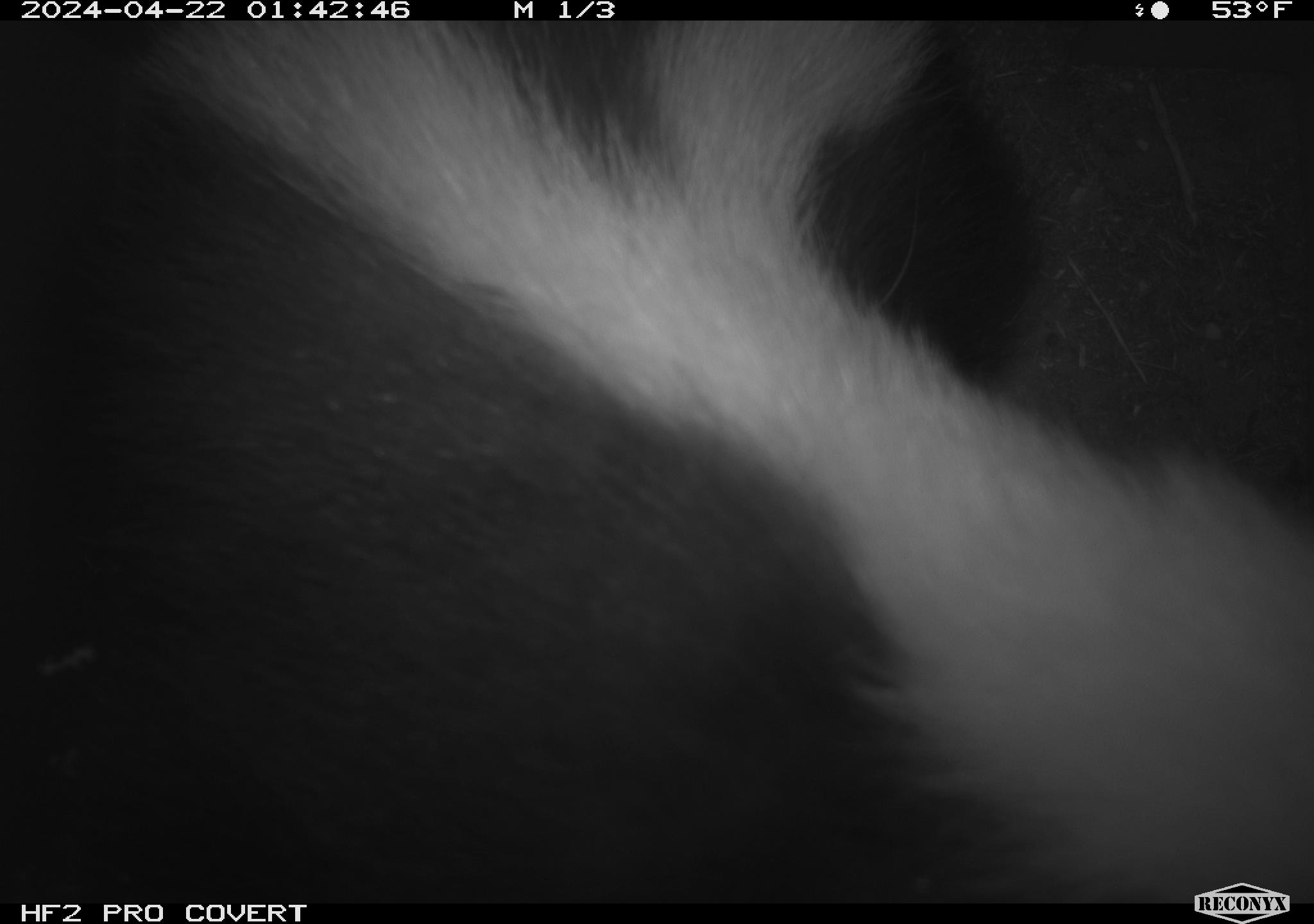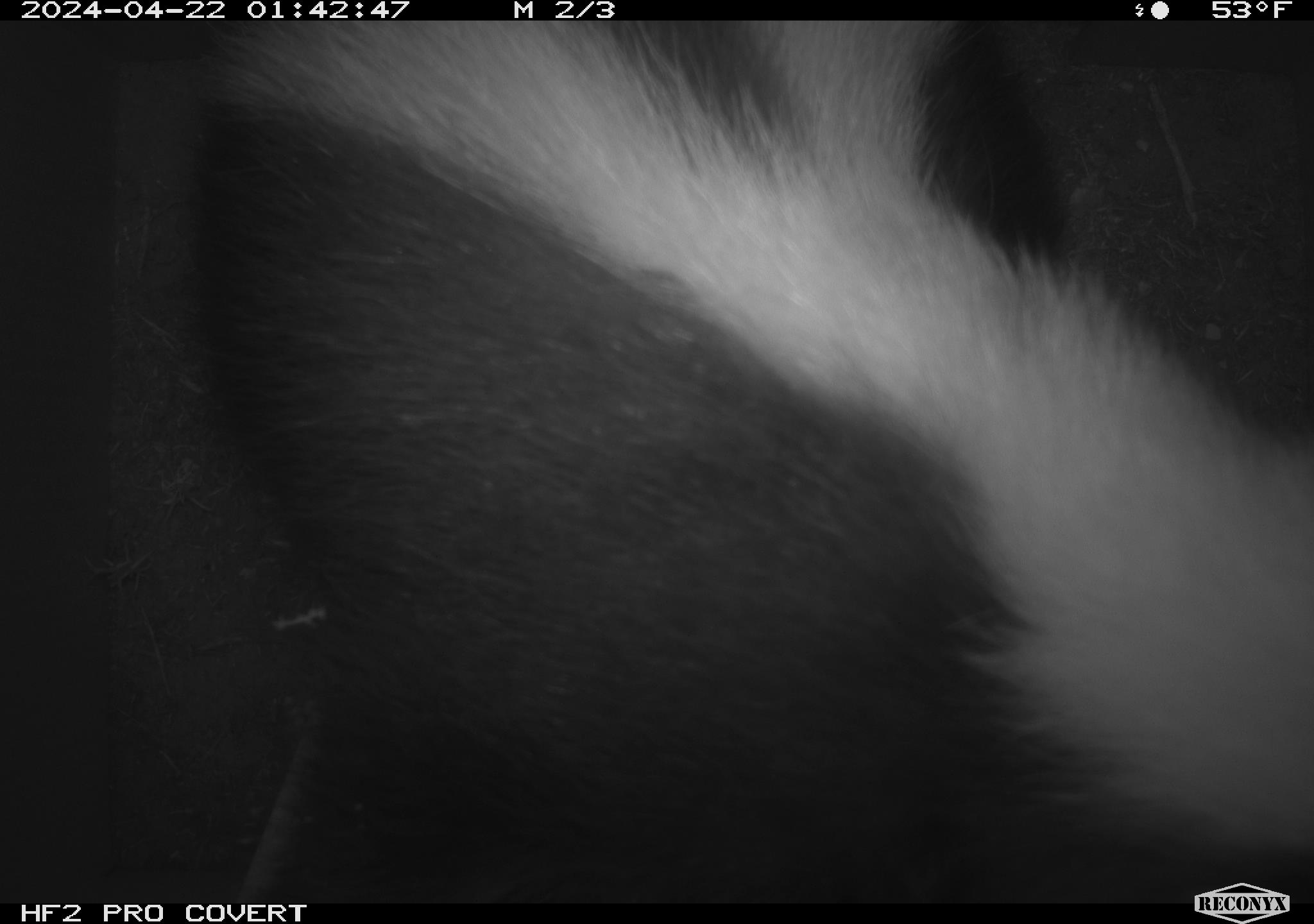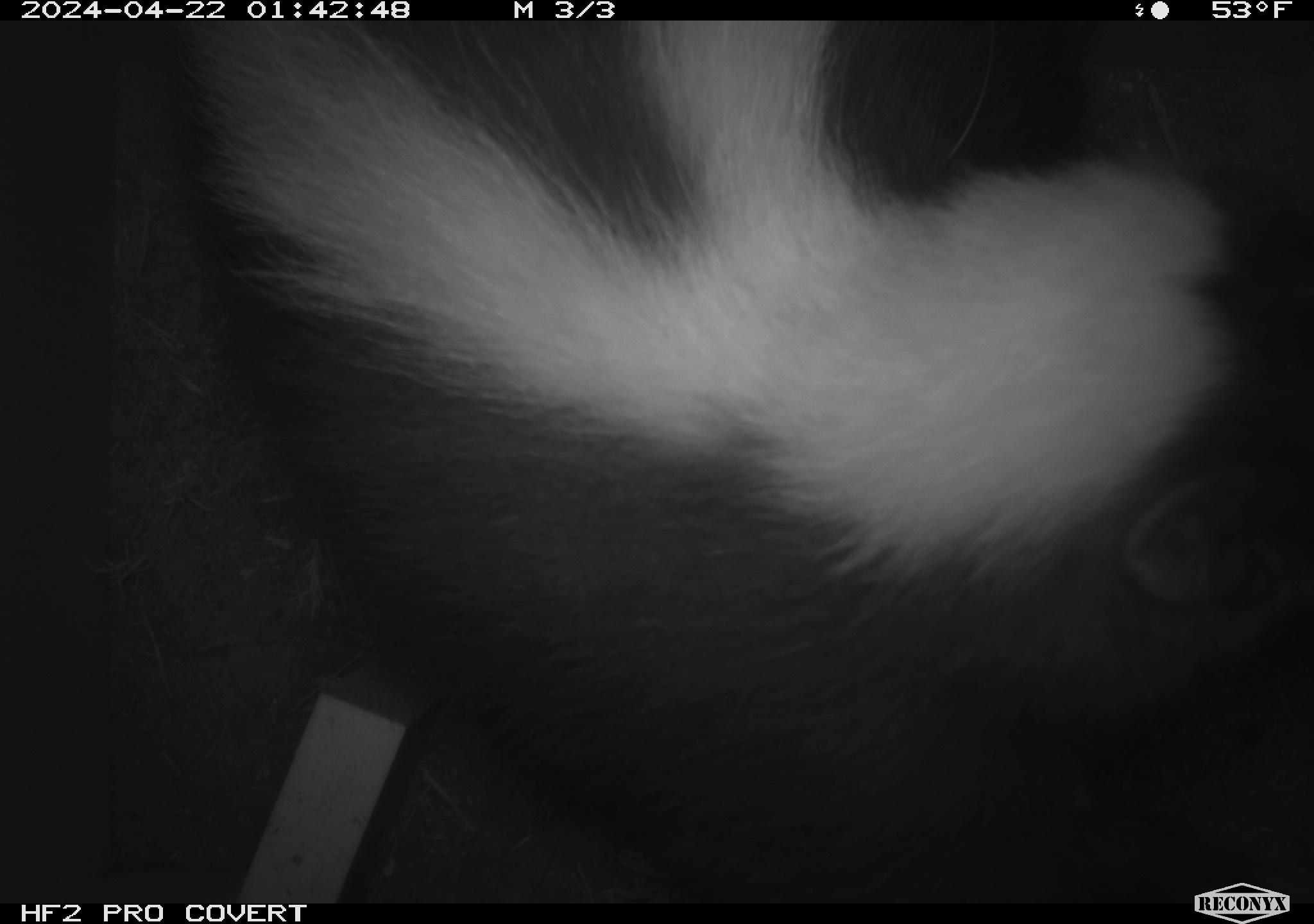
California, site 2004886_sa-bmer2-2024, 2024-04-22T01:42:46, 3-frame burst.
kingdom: Animalia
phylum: Chordata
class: Mammalia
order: Carnivora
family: Mephitidae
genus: Mephitis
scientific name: Mephitis mephitis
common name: striped skunk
Striped skunk (Mephitis mephitis).